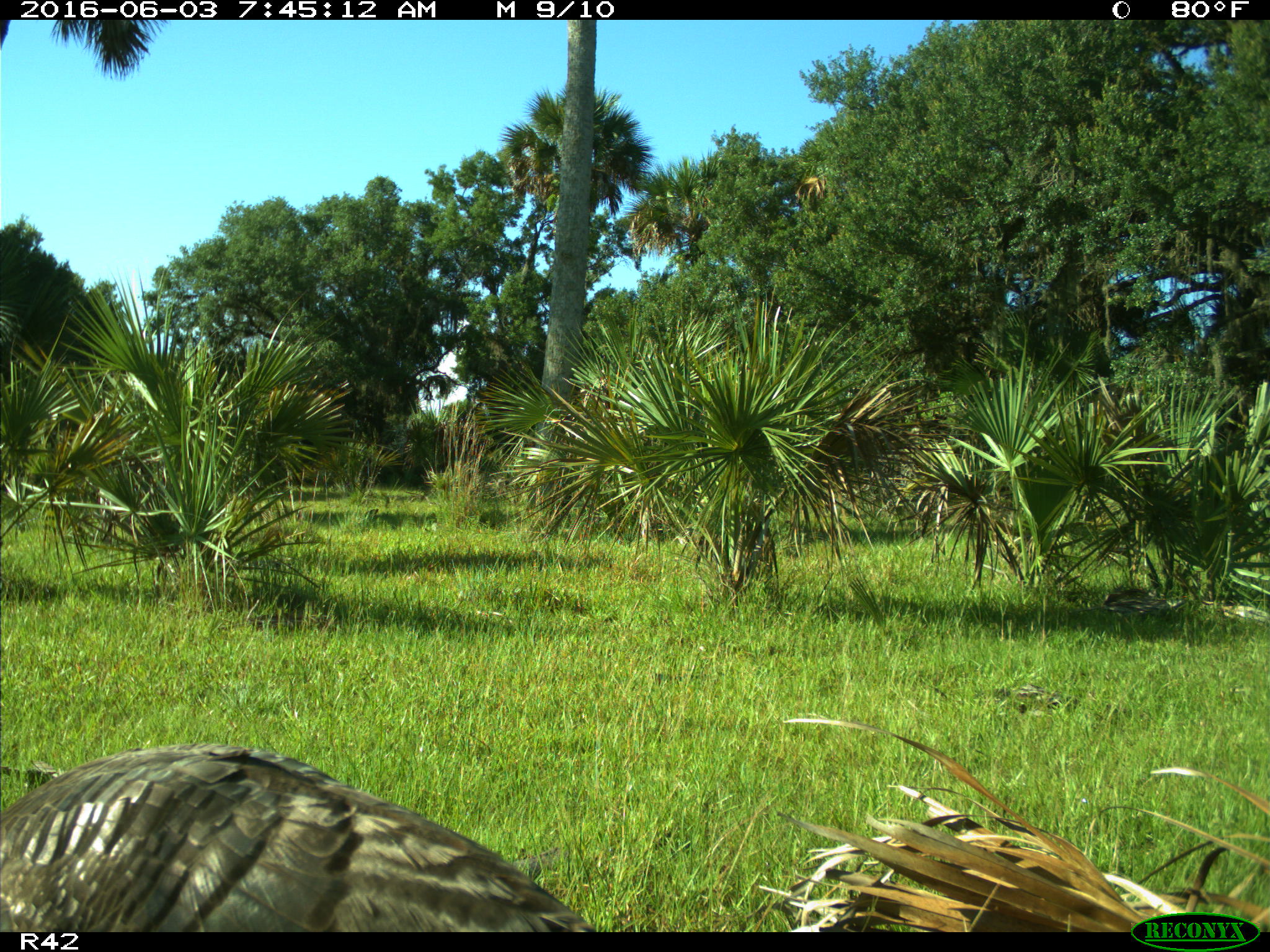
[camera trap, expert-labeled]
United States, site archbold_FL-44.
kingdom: Animalia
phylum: Chordata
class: Aves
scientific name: Aves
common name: birds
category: unidentified bird